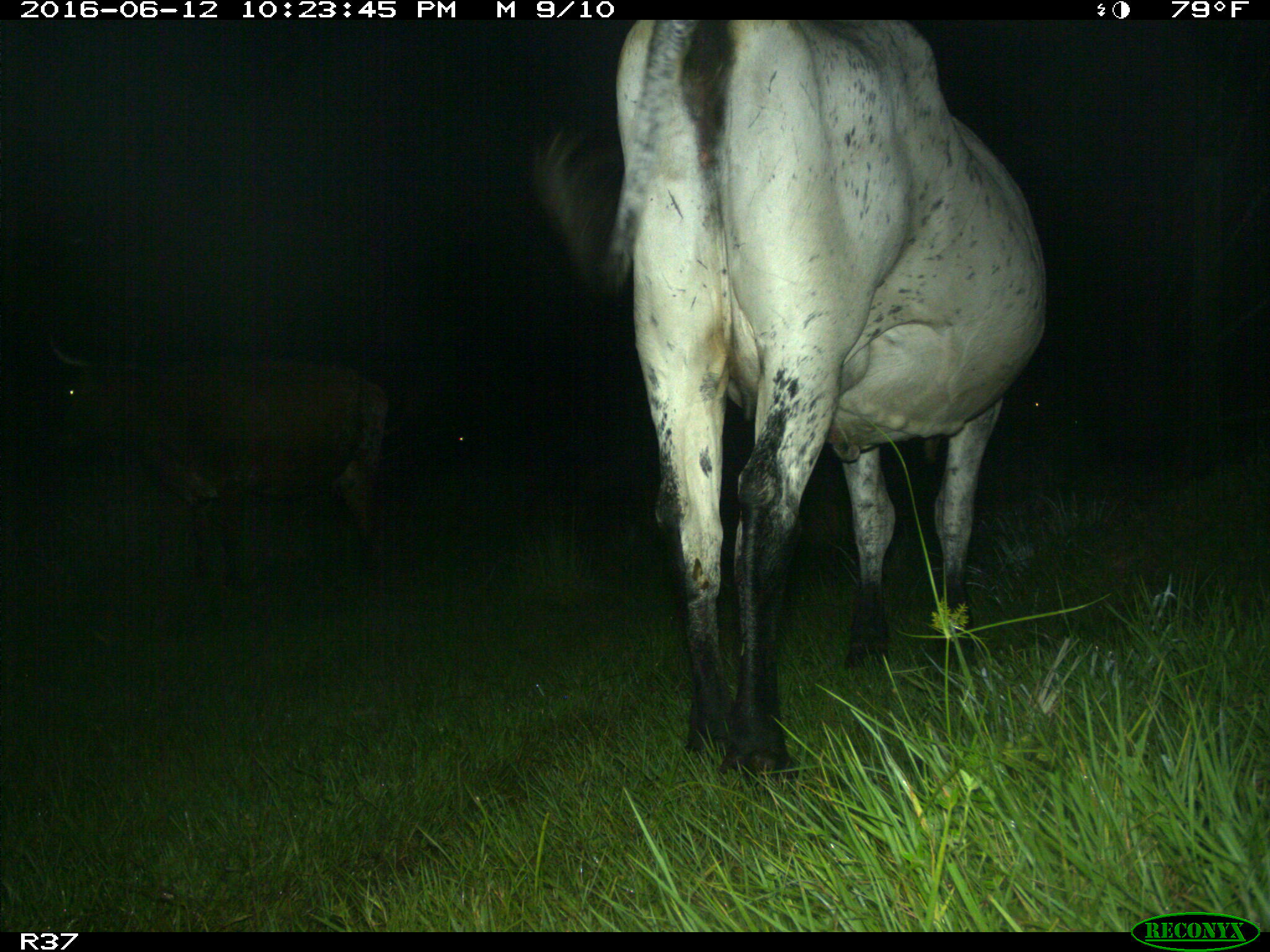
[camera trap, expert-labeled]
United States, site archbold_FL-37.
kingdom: Animalia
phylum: Chordata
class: Mammalia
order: Artiodactyla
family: Bovidae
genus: Bos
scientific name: Bos taurus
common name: domestic cow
Bos taurus (domestic cow).